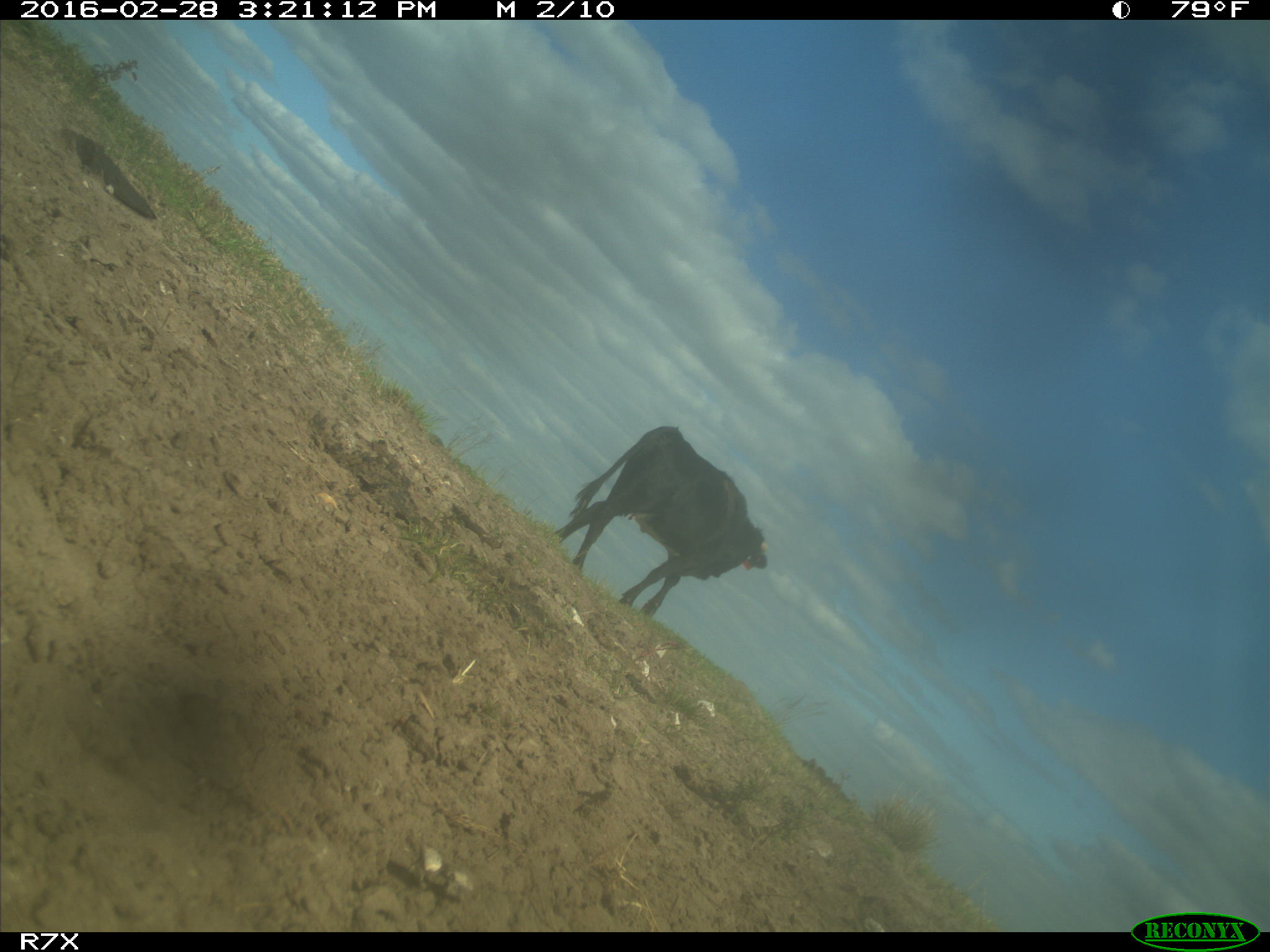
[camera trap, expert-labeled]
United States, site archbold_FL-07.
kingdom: Animalia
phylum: Chordata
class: Mammalia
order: Artiodactyla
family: Bovidae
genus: Bos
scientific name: Bos taurus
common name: domestic cow